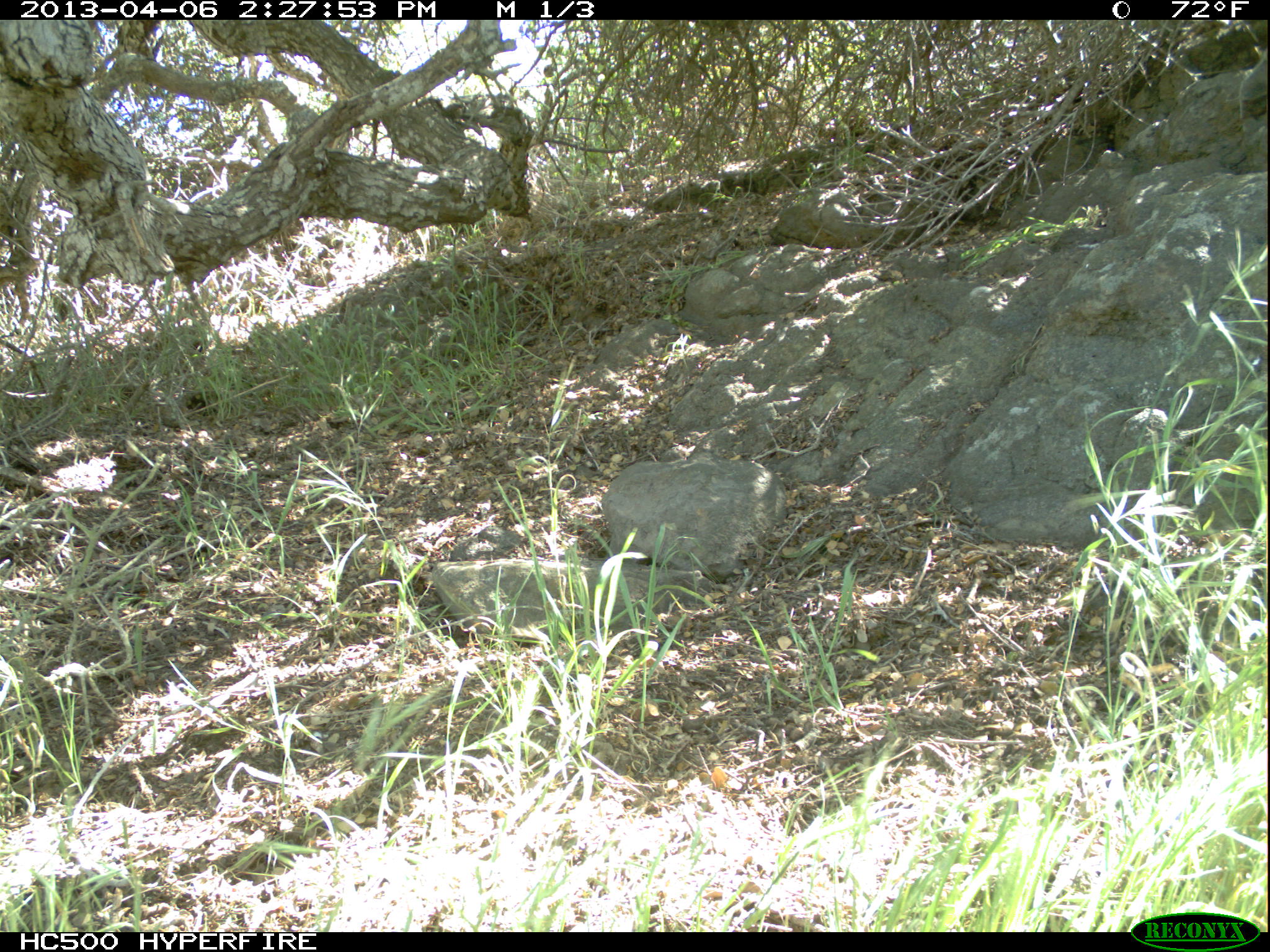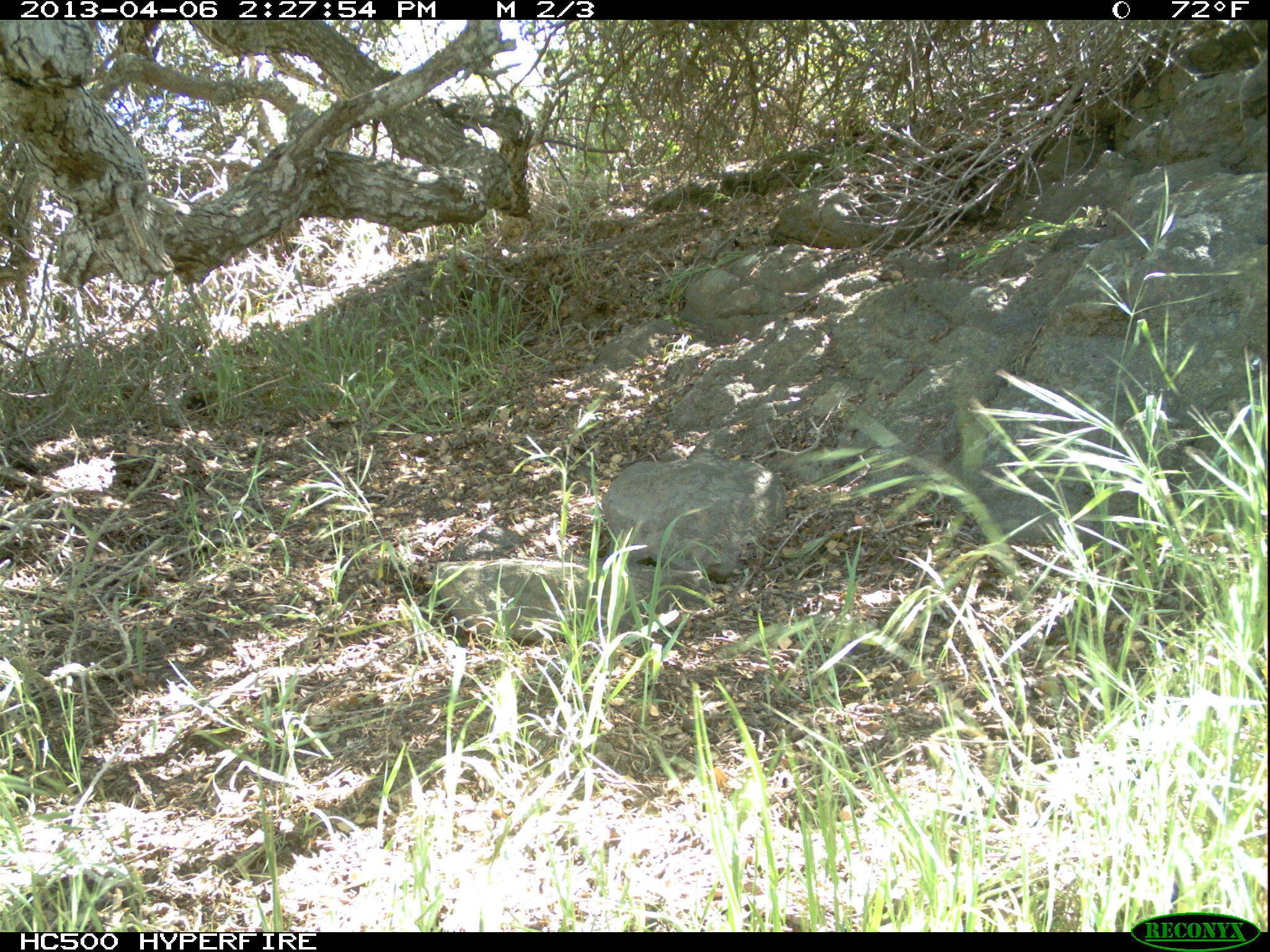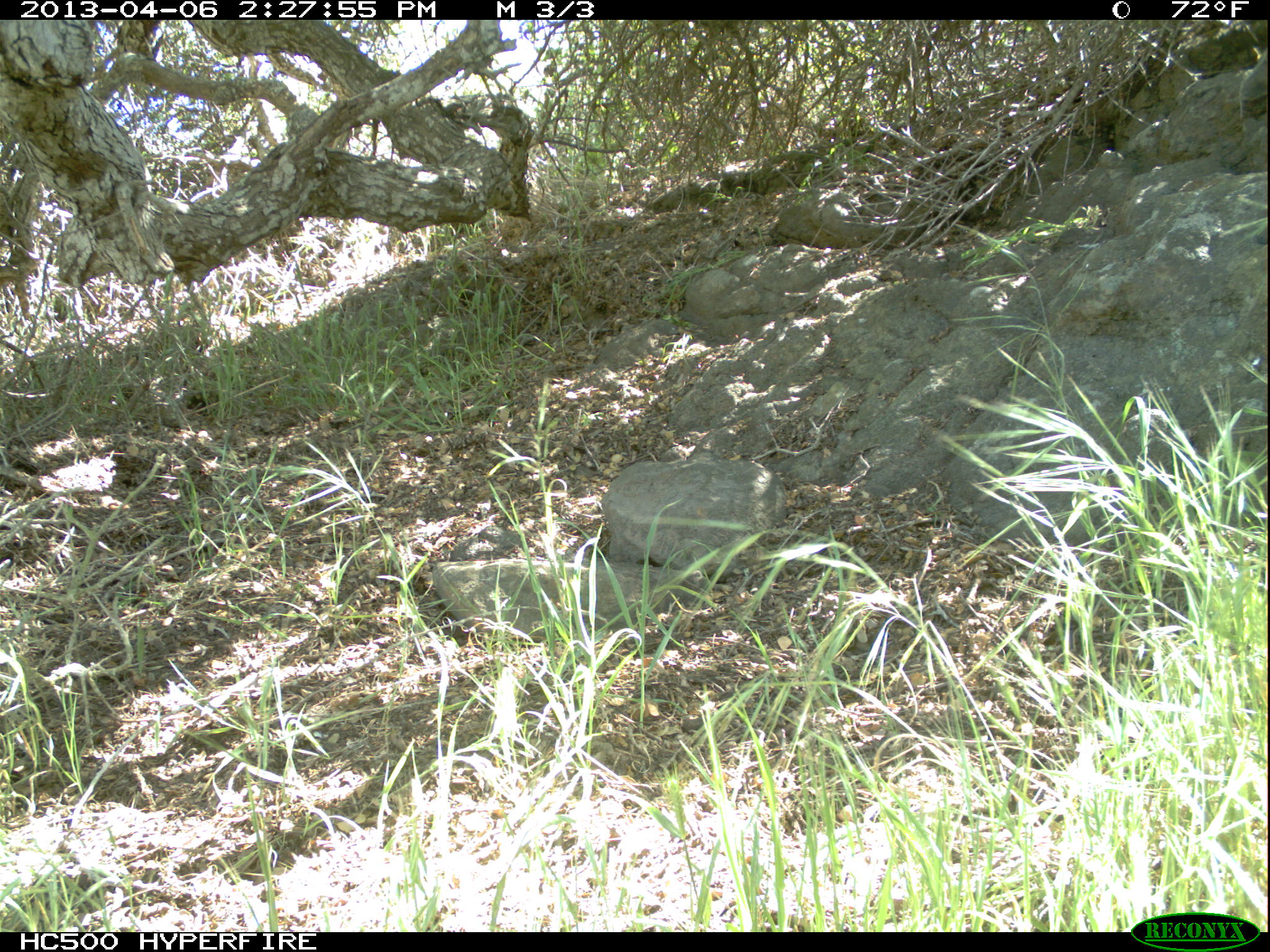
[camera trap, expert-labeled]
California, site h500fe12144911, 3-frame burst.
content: no animal present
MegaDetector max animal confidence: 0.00